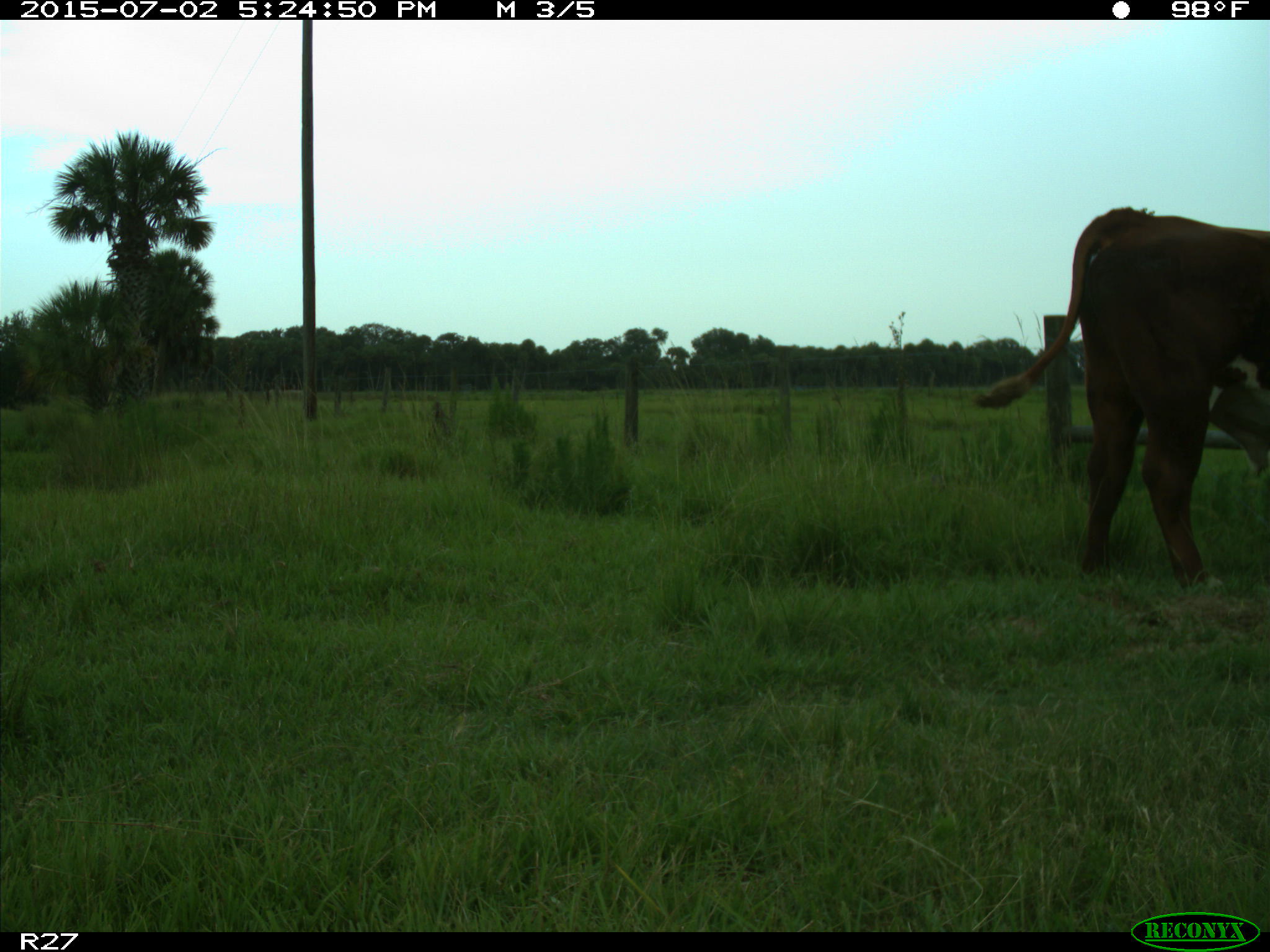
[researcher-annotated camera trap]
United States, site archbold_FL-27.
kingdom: Animalia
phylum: Chordata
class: Mammalia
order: Artiodactyla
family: Bovidae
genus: Bos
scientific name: Bos taurus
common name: domestic cow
Bos taurus (domestic cow).